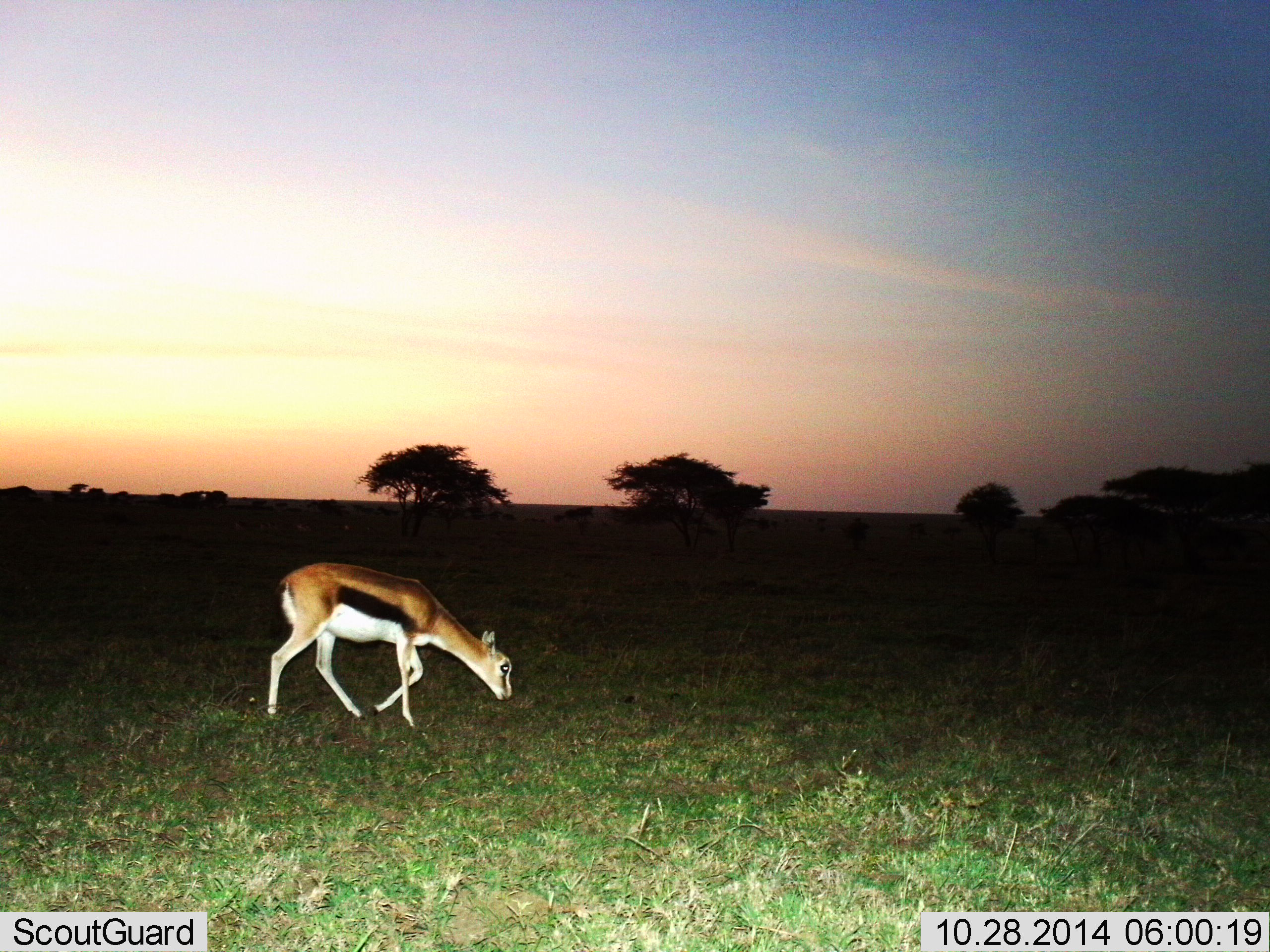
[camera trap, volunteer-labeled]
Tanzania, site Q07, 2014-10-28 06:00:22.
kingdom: Animalia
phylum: Chordata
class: Mammalia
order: Artiodactyla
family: Bovidae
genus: Eudorcas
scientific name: Eudorcas thomsonii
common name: thomson's gazelle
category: gazellethomsons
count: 1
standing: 10%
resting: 0%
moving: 10%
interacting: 0%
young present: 10%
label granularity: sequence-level